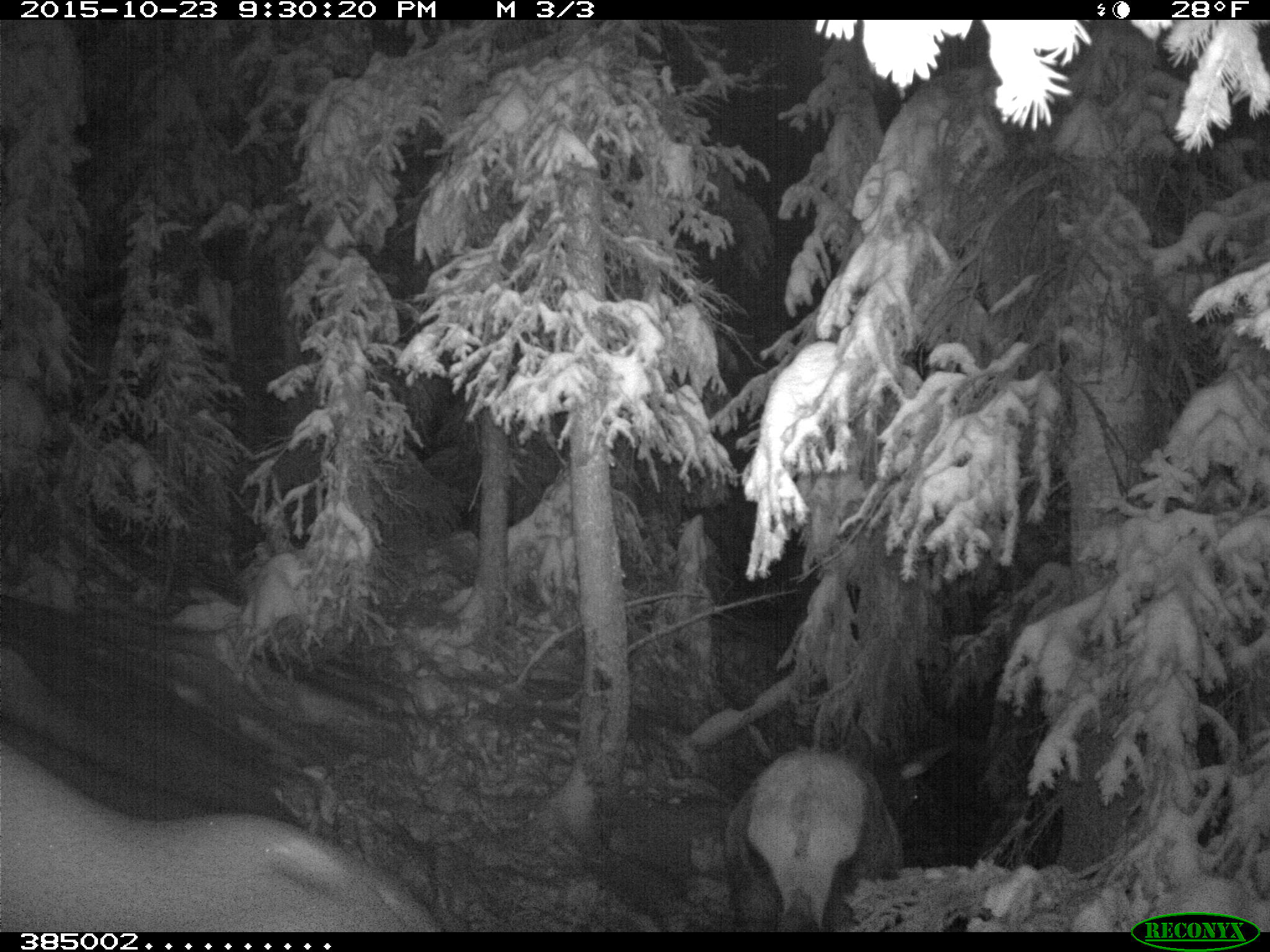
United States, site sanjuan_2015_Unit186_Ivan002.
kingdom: Animalia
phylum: Chordata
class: Mammalia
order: Artiodactyla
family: Cervidae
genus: Cervus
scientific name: Cervus elaphus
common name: red deer